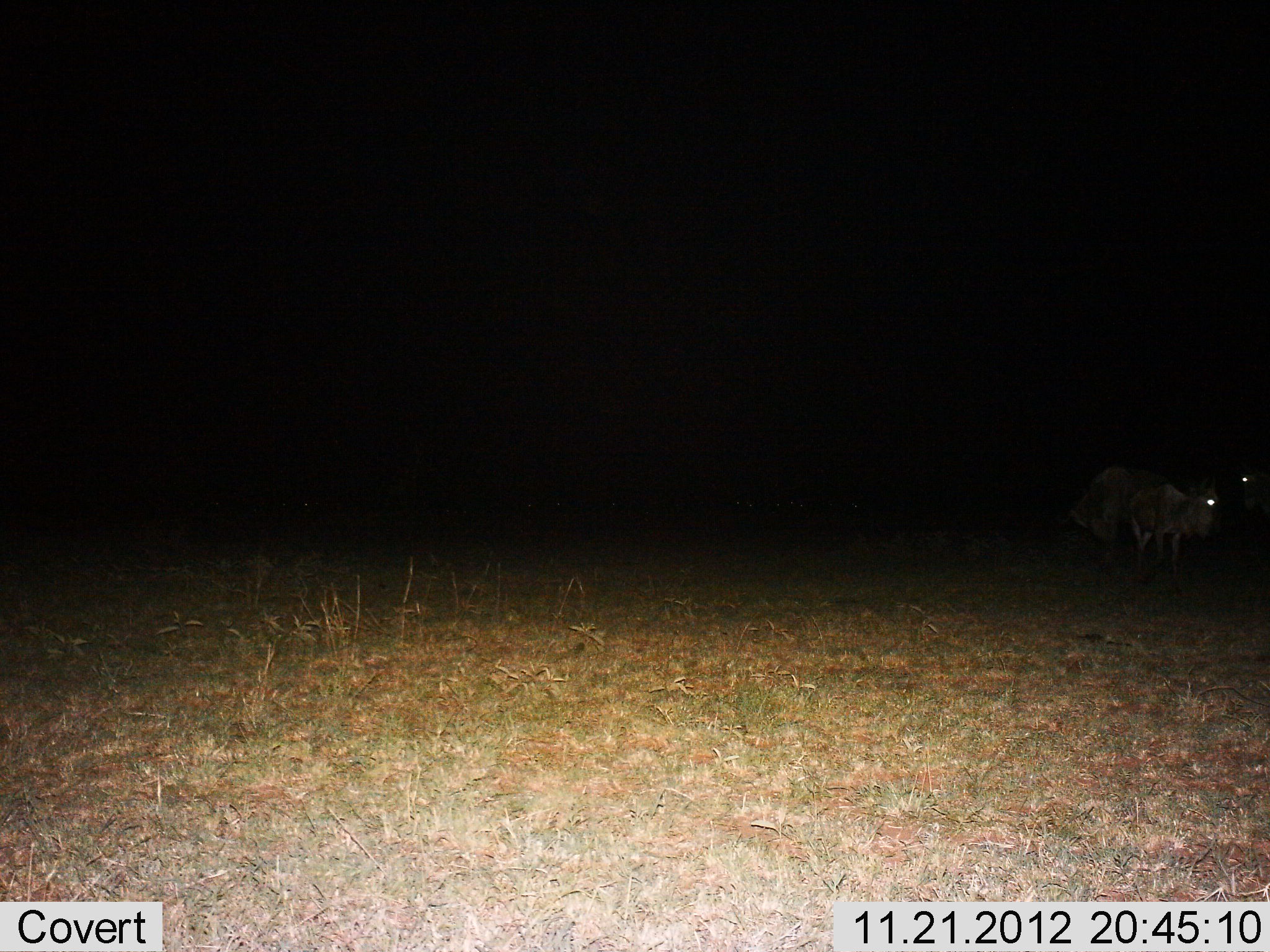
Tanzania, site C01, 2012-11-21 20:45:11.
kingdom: Animalia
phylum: Chordata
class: Mammalia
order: Artiodactyla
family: Bovidae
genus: Connochaetes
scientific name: Connochaetes taurinus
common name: blue wildebeest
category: wildebeest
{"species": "wildebeest (blue wildebeest) (Connochaetes taurinus)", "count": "3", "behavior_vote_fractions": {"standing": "83%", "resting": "0%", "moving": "17%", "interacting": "0%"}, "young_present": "0%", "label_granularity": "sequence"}